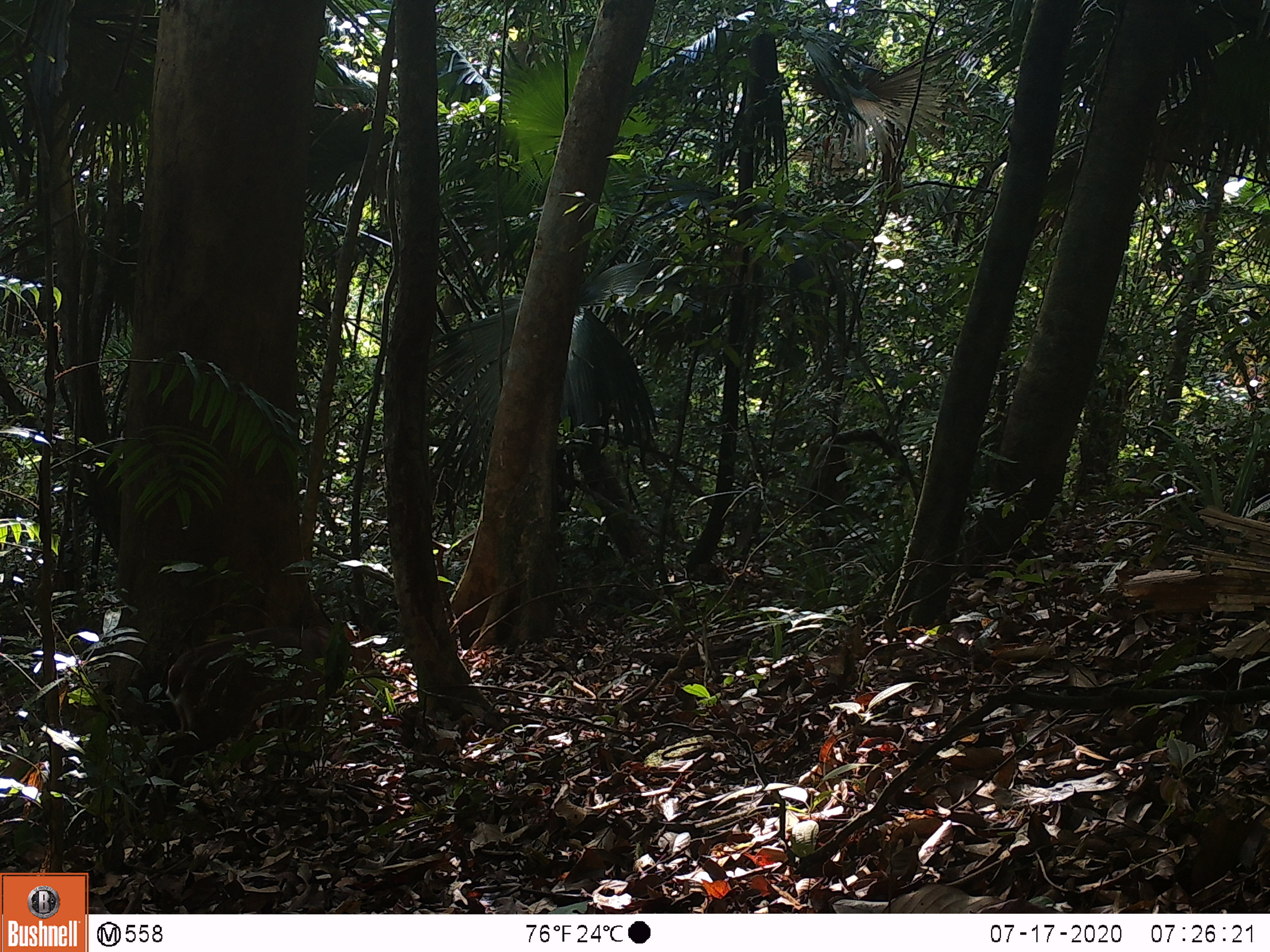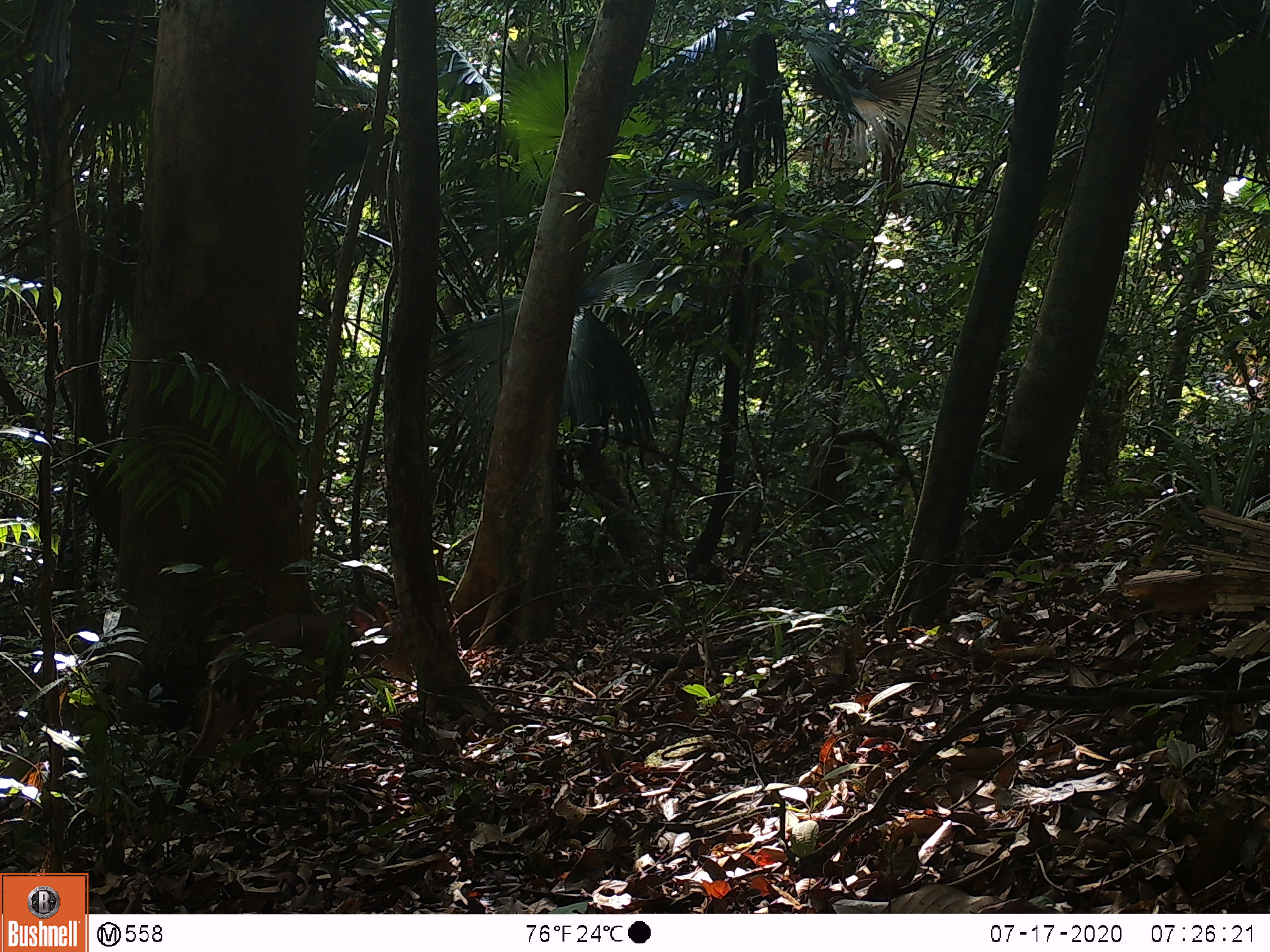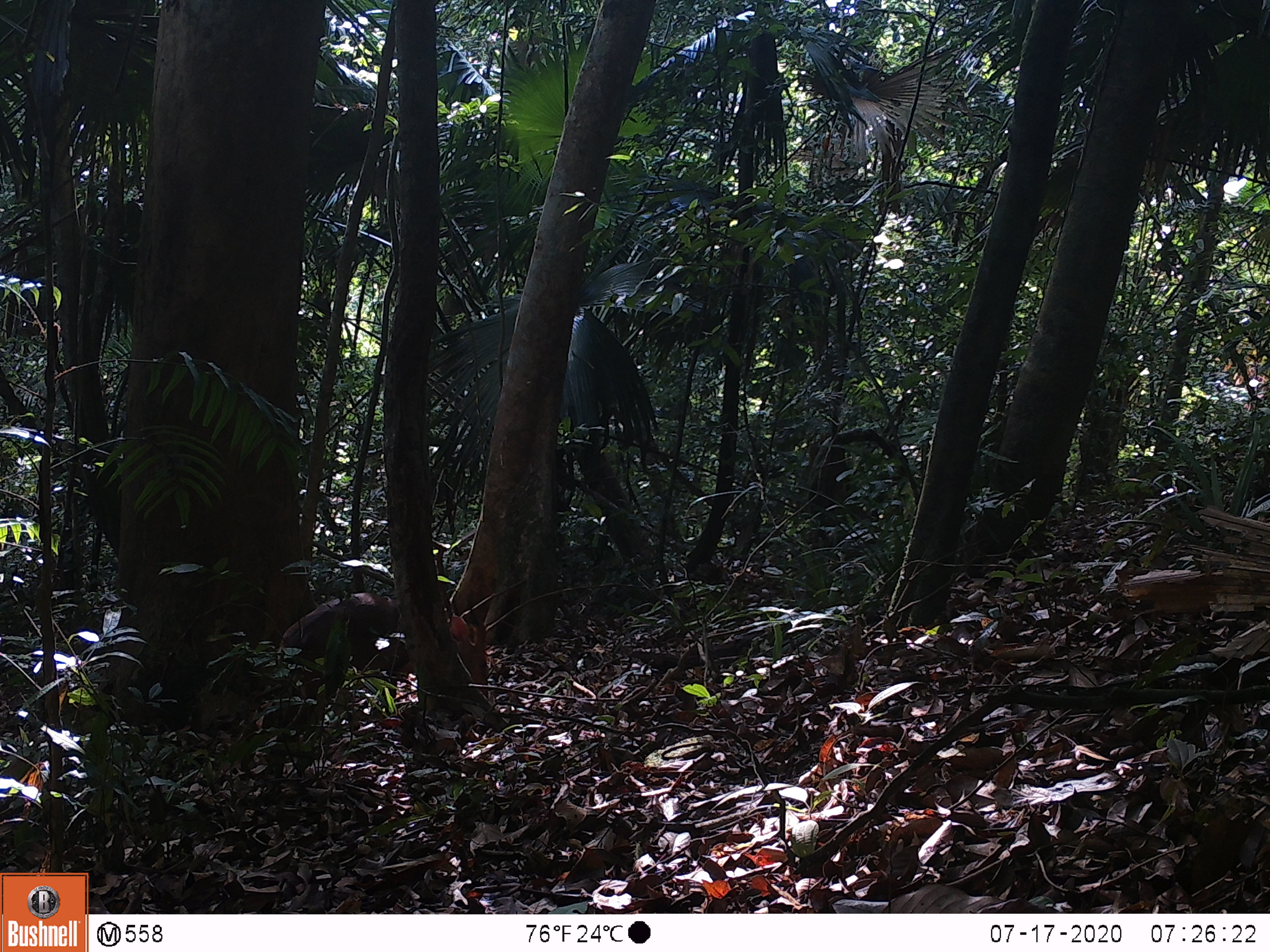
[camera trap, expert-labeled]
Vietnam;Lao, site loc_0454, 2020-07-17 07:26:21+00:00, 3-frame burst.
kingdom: Animalia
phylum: Chordata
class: Mammalia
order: Artiodactyla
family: Cervidae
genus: Muntiacus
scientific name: Muntiacus vuquangensis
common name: large-antlered muntjac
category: large antlered muntjac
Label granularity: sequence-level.